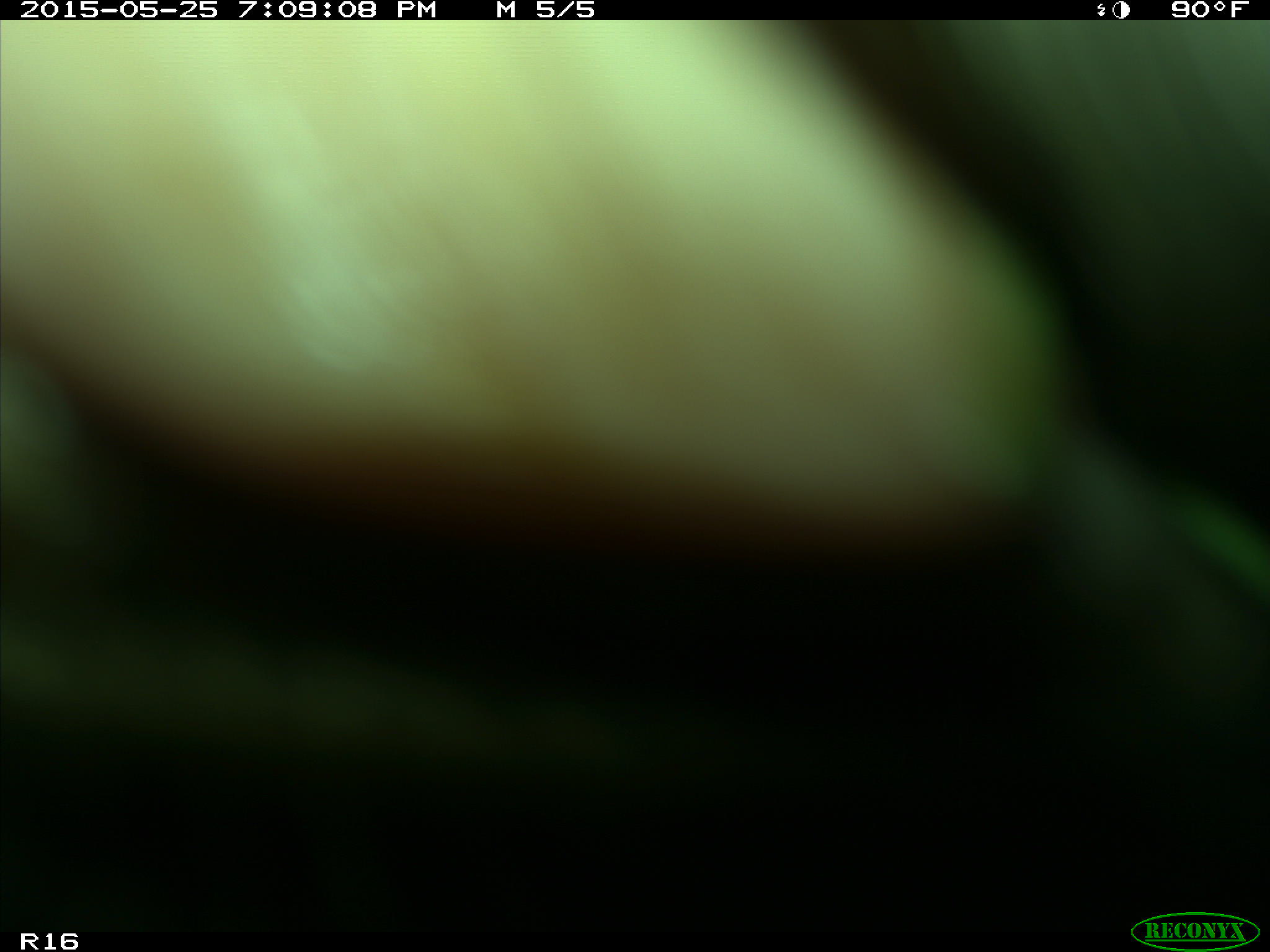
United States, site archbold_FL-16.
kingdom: Animalia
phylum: Chordata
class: Mammalia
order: Artiodactyla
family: Bovidae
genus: Bos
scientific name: Bos taurus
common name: domestic cow